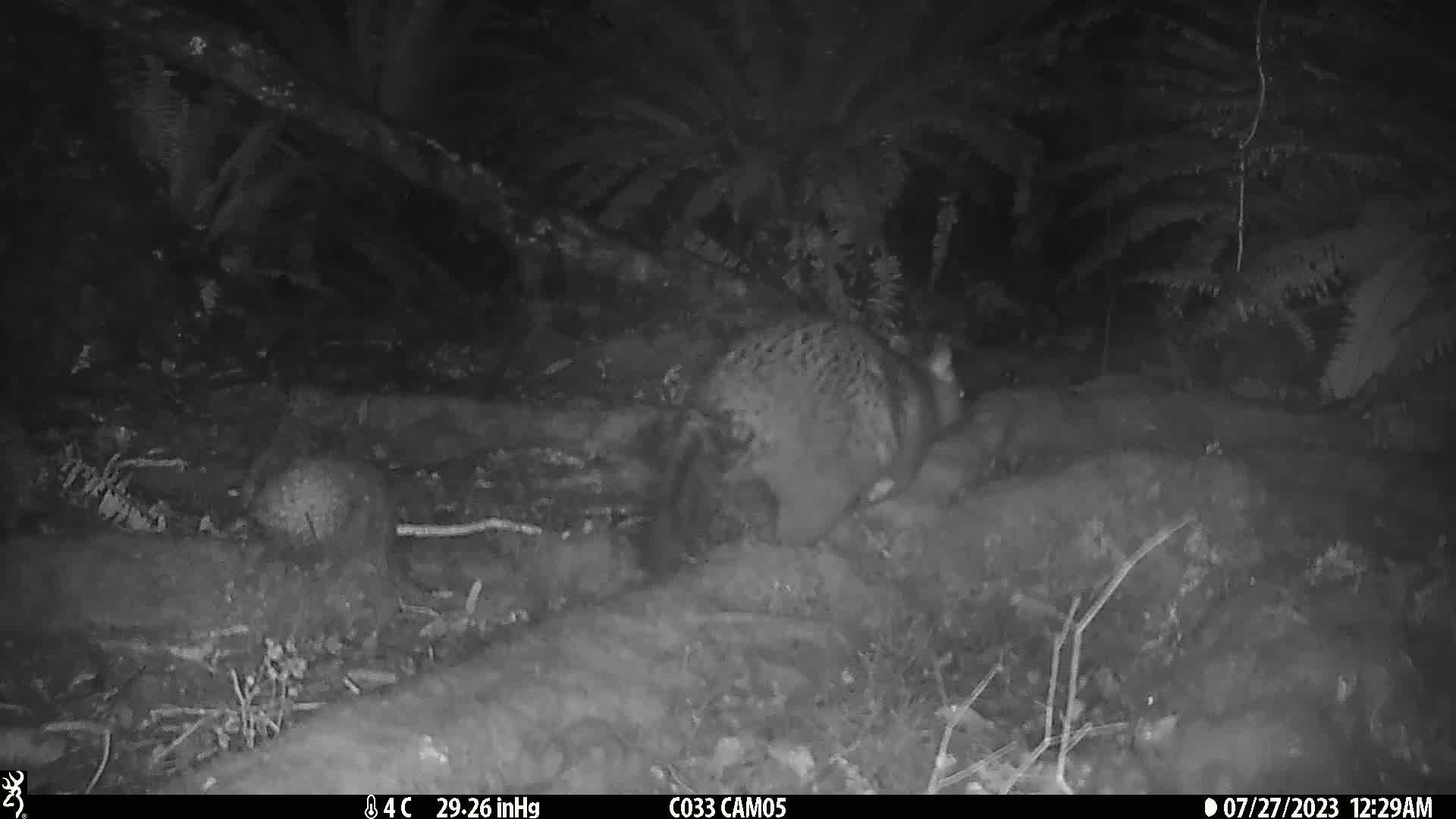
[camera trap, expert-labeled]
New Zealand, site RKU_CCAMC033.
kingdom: Animalia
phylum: Chordata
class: Mammalia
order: Diprotodontia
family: Phalangeridae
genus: Trichosurus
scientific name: Trichosurus vulpecula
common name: common brushtail possum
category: possum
Possum (common brushtail possum) (Trichosurus vulpecula).